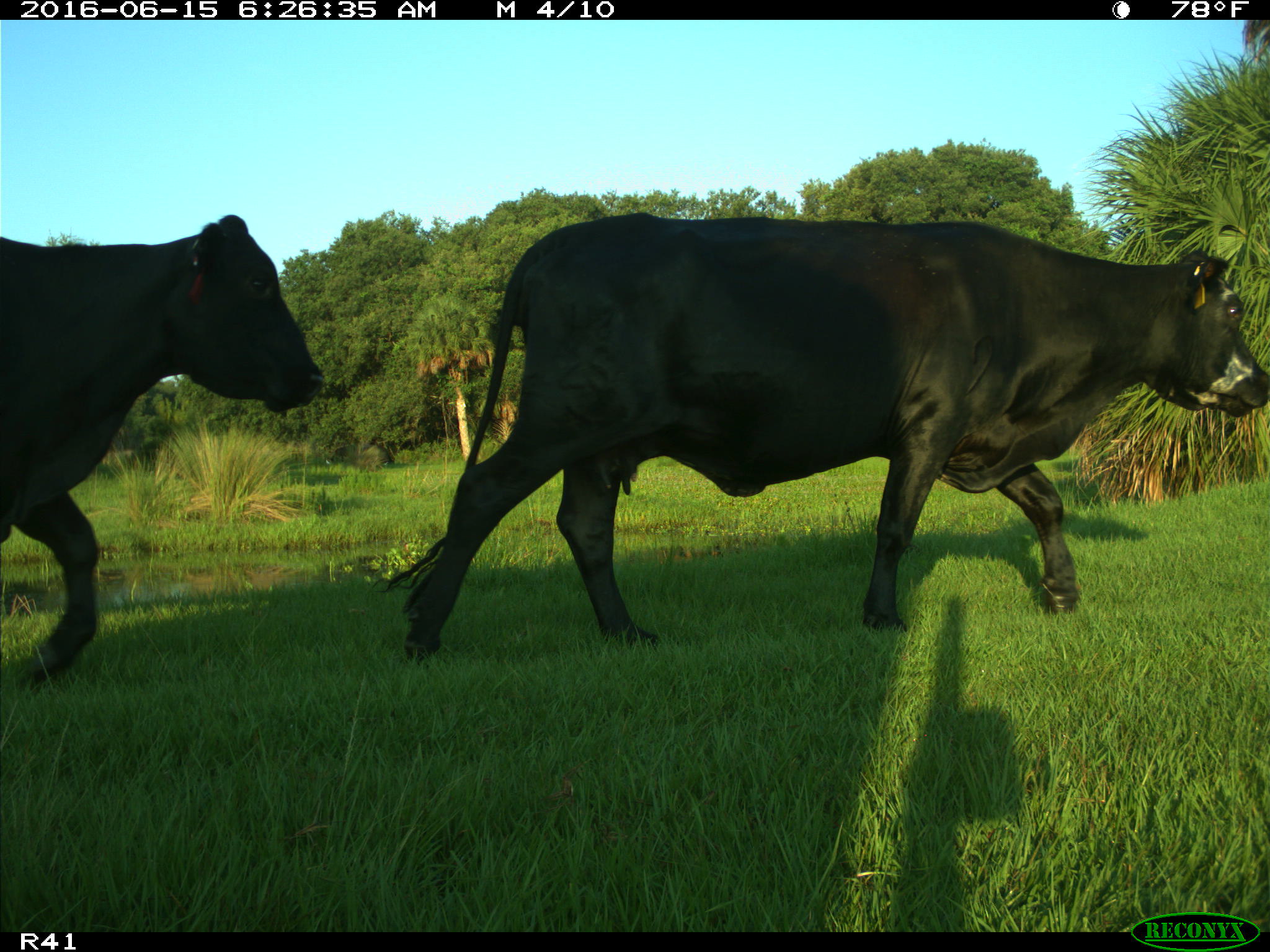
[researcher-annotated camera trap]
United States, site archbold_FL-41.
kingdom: Animalia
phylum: Chordata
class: Mammalia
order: Artiodactyla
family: Bovidae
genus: Bos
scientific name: Bos taurus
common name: domestic cow